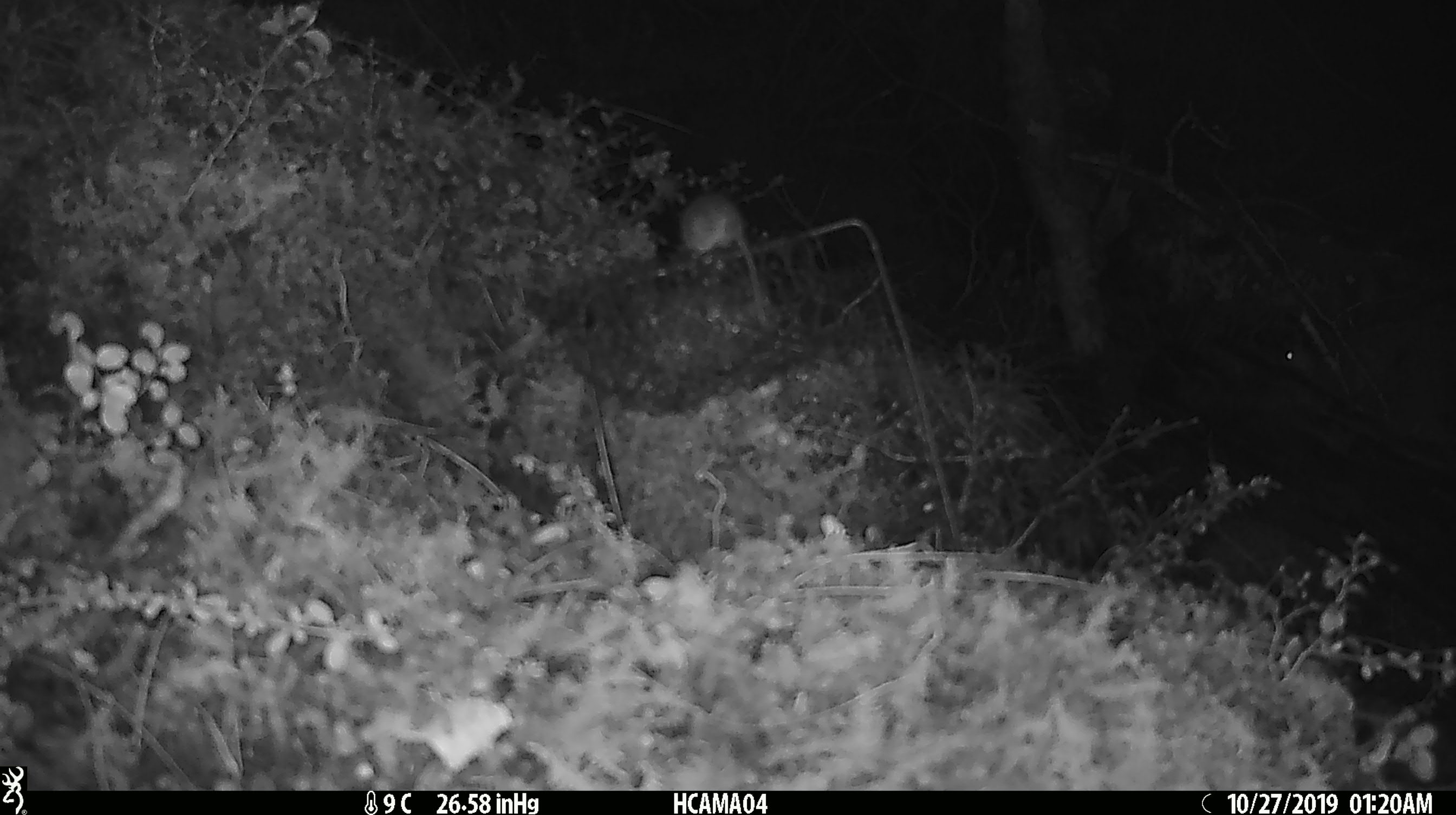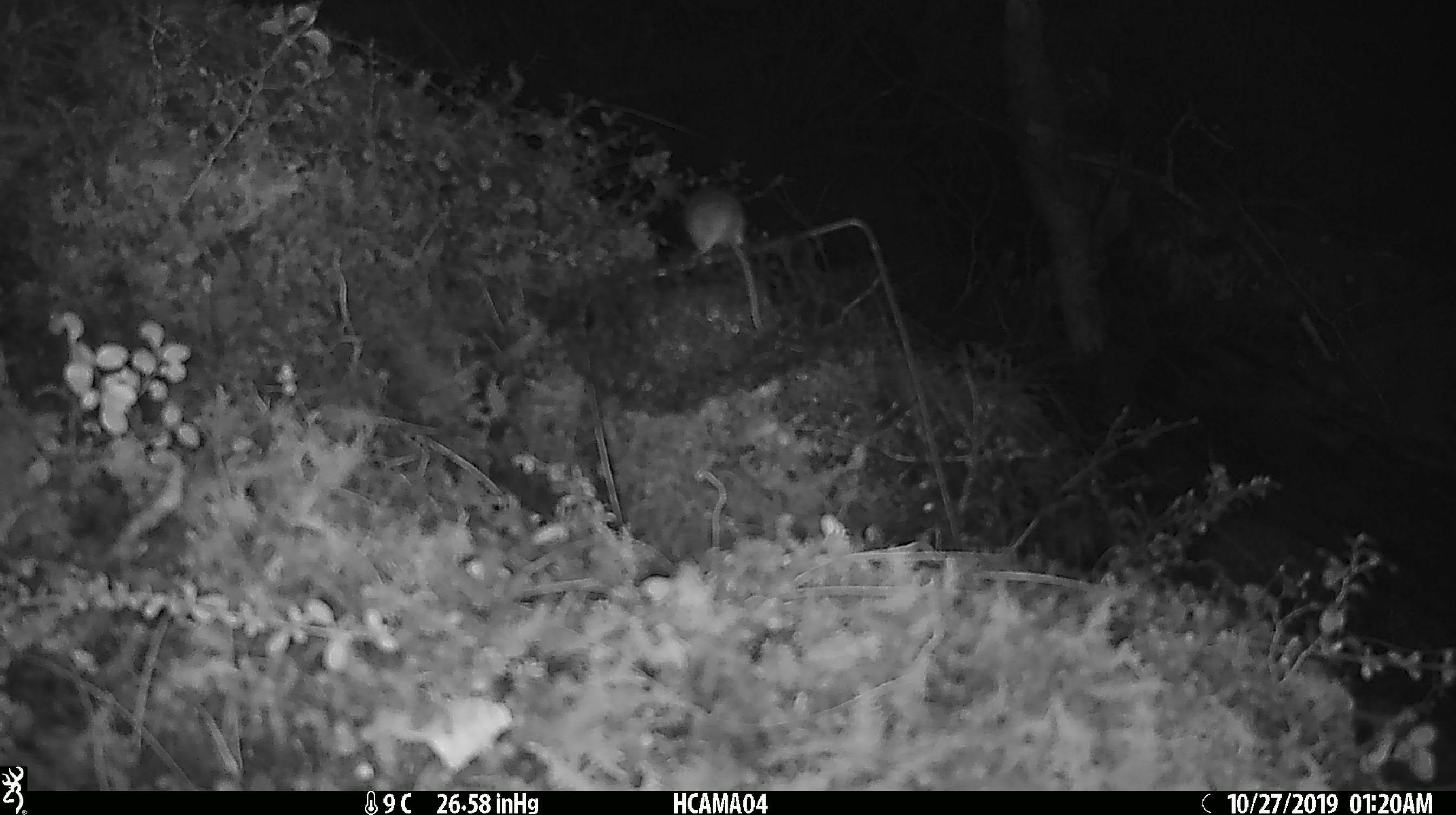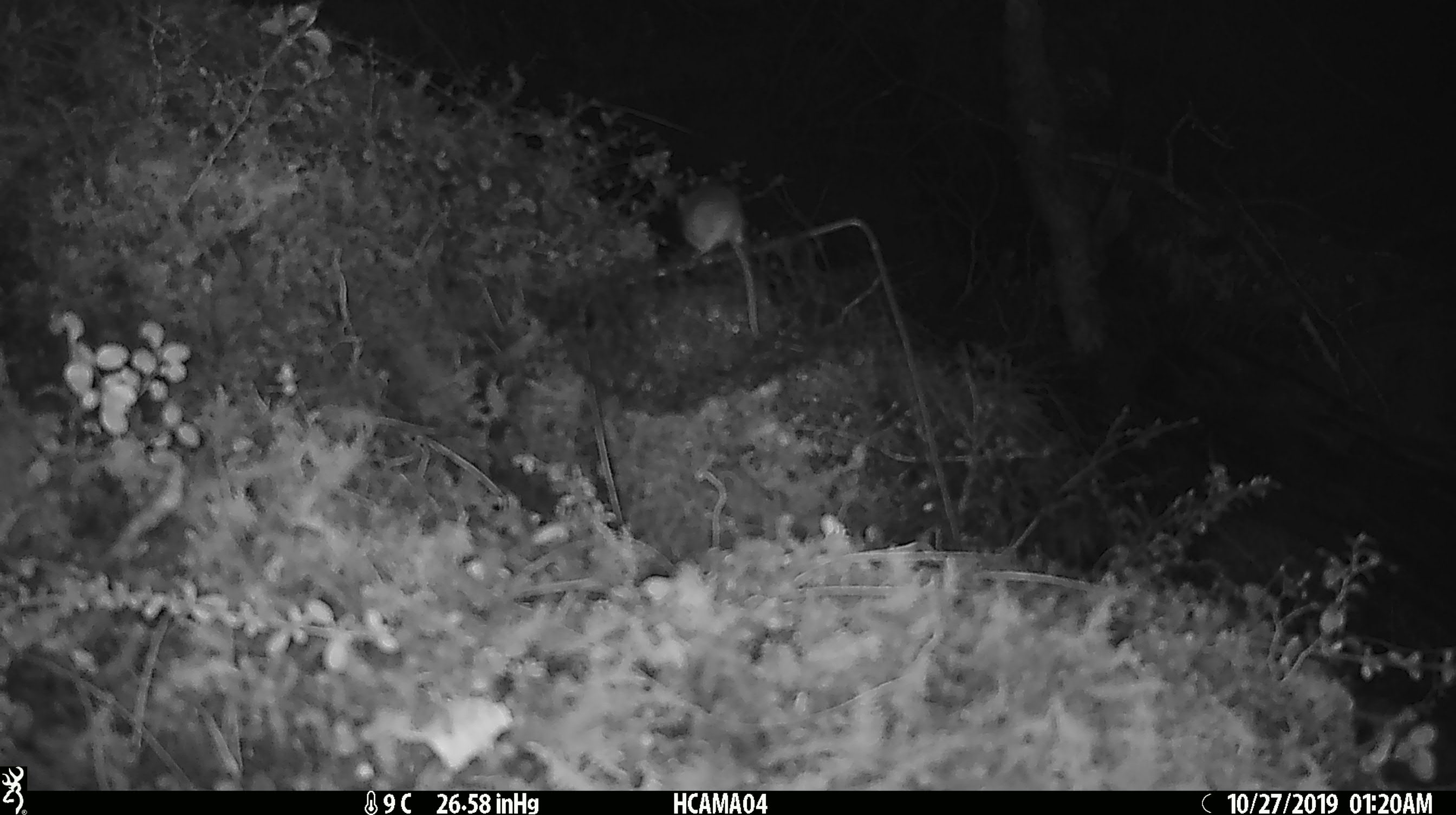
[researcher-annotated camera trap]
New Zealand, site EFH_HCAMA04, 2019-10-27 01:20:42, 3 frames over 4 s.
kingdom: Animalia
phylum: Chordata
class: Mammalia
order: Rodentia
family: Muridae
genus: Mus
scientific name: Mus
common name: mouse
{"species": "mouse (Mus)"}